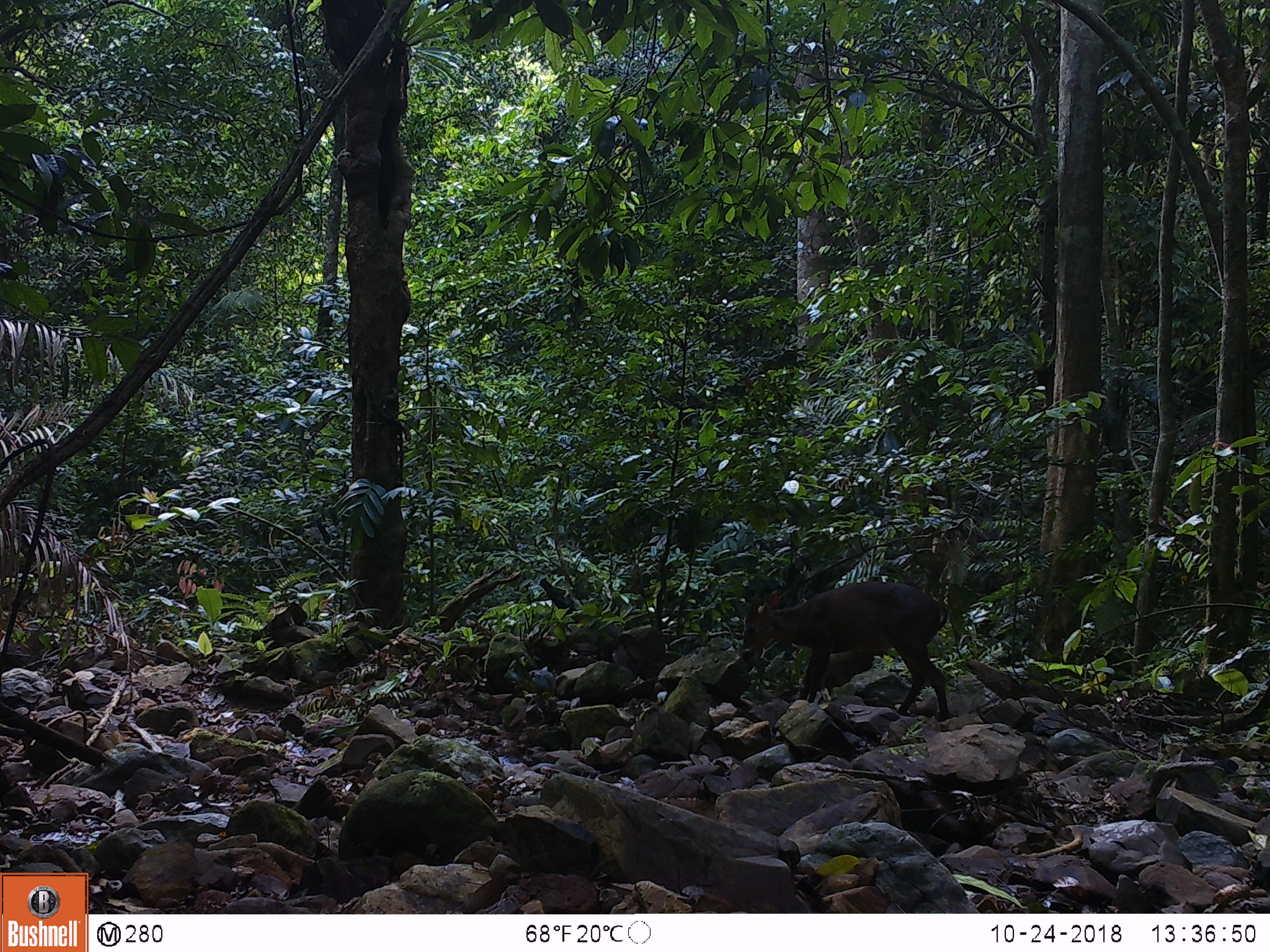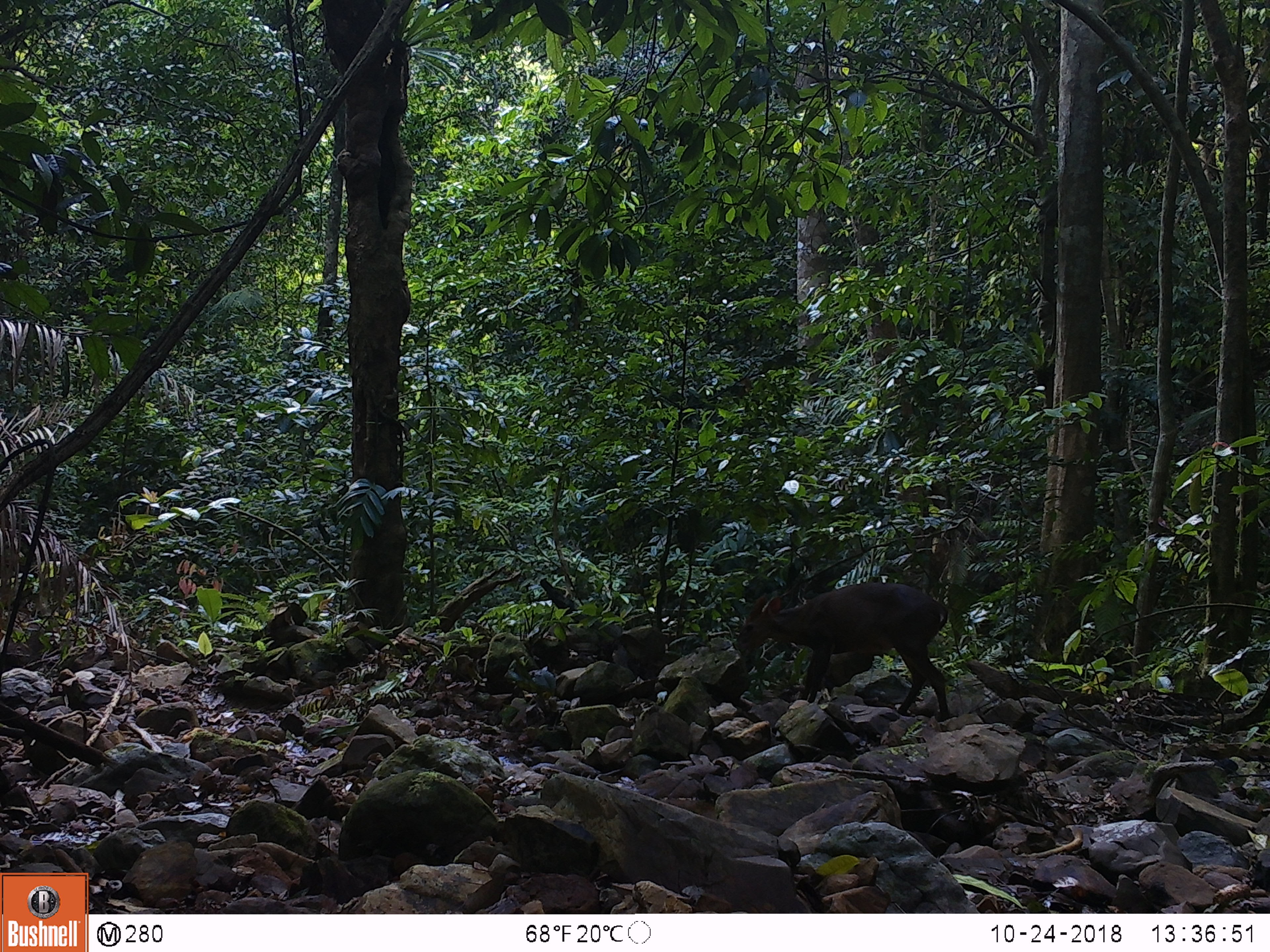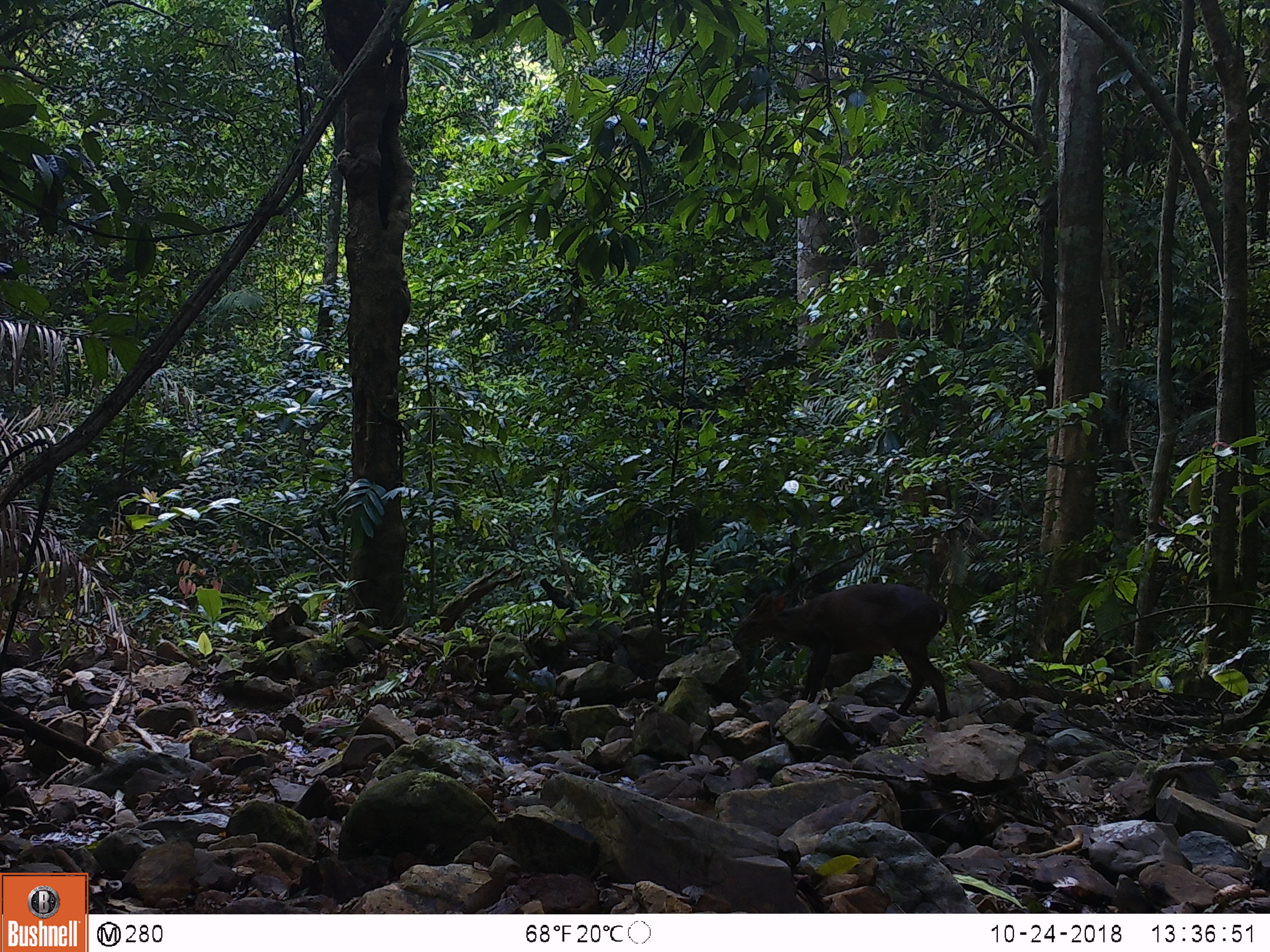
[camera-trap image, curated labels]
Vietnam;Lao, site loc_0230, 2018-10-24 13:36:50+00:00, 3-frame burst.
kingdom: Animalia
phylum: Chordata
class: Mammalia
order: Artiodactyla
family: Cervidae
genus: Muntiacus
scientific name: Muntiacus vuquangensis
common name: large-antlered muntjac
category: large antlered muntjac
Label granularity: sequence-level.